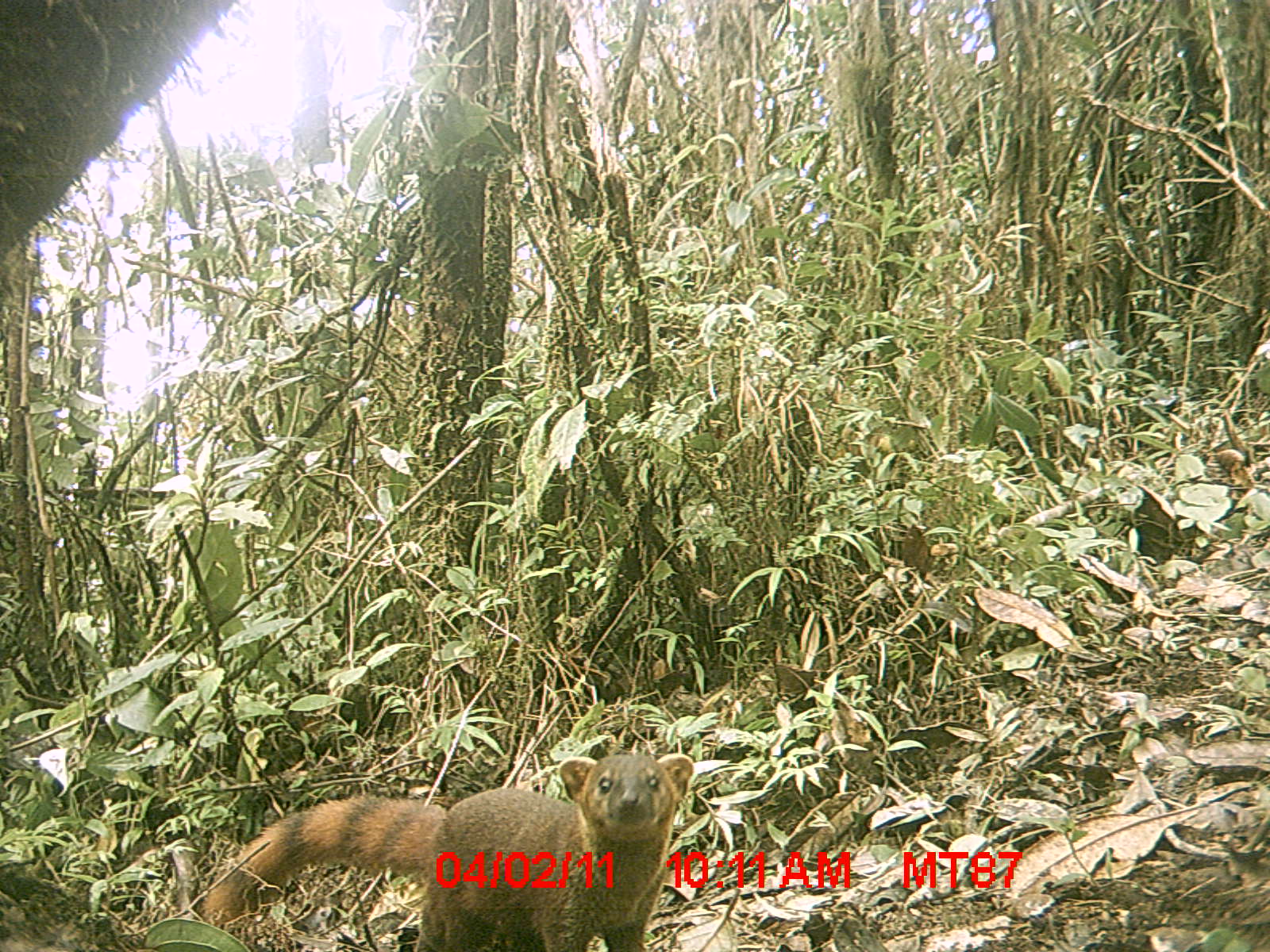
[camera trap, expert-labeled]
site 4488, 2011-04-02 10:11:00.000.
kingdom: Animalia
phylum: Chordata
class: Mammalia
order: Carnivora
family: Eupleridae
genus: Galidia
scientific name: Galidia elegans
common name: ring-tailed vontsira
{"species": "Galidia elegans (ring-tailed vontsira)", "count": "1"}